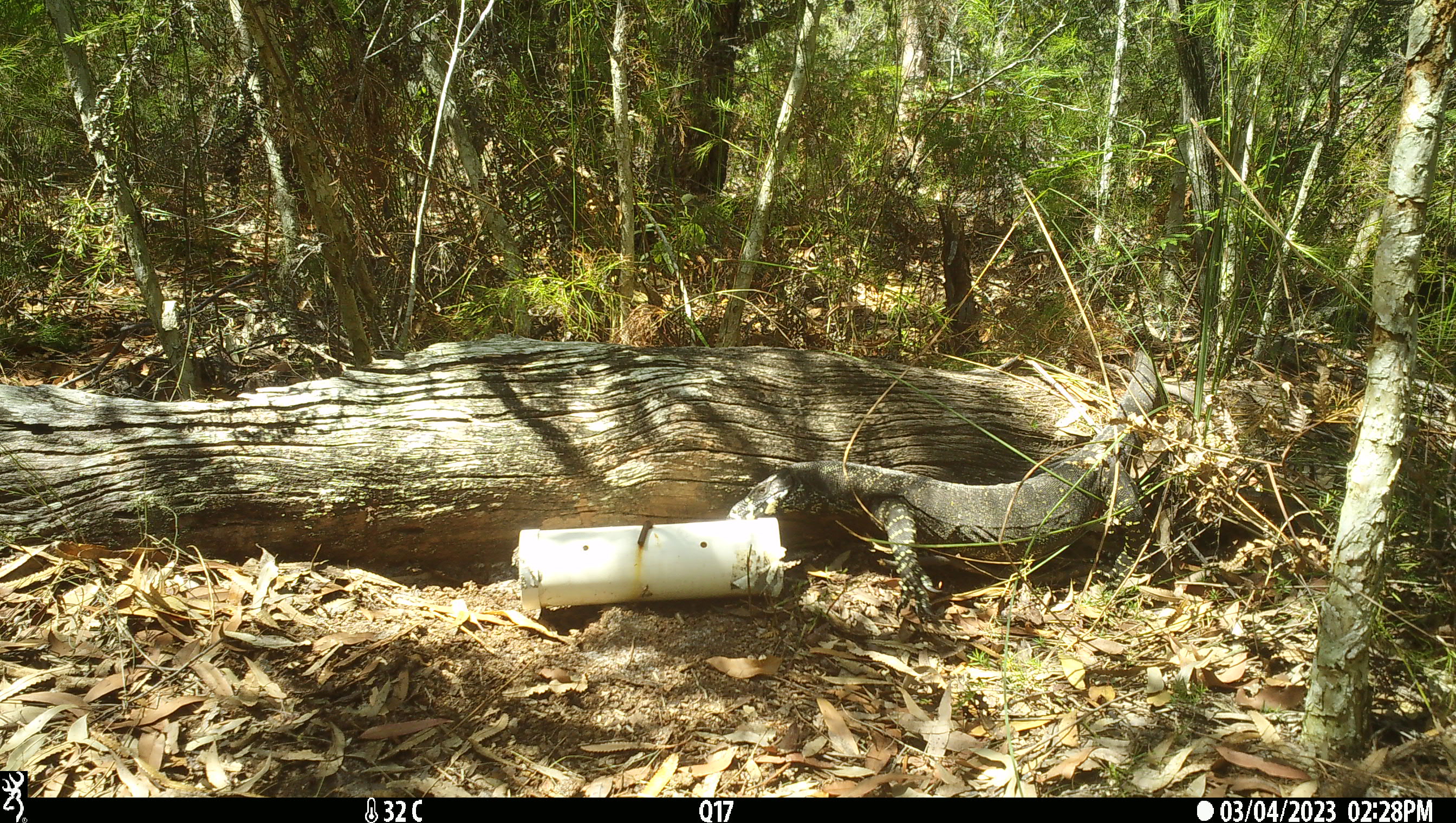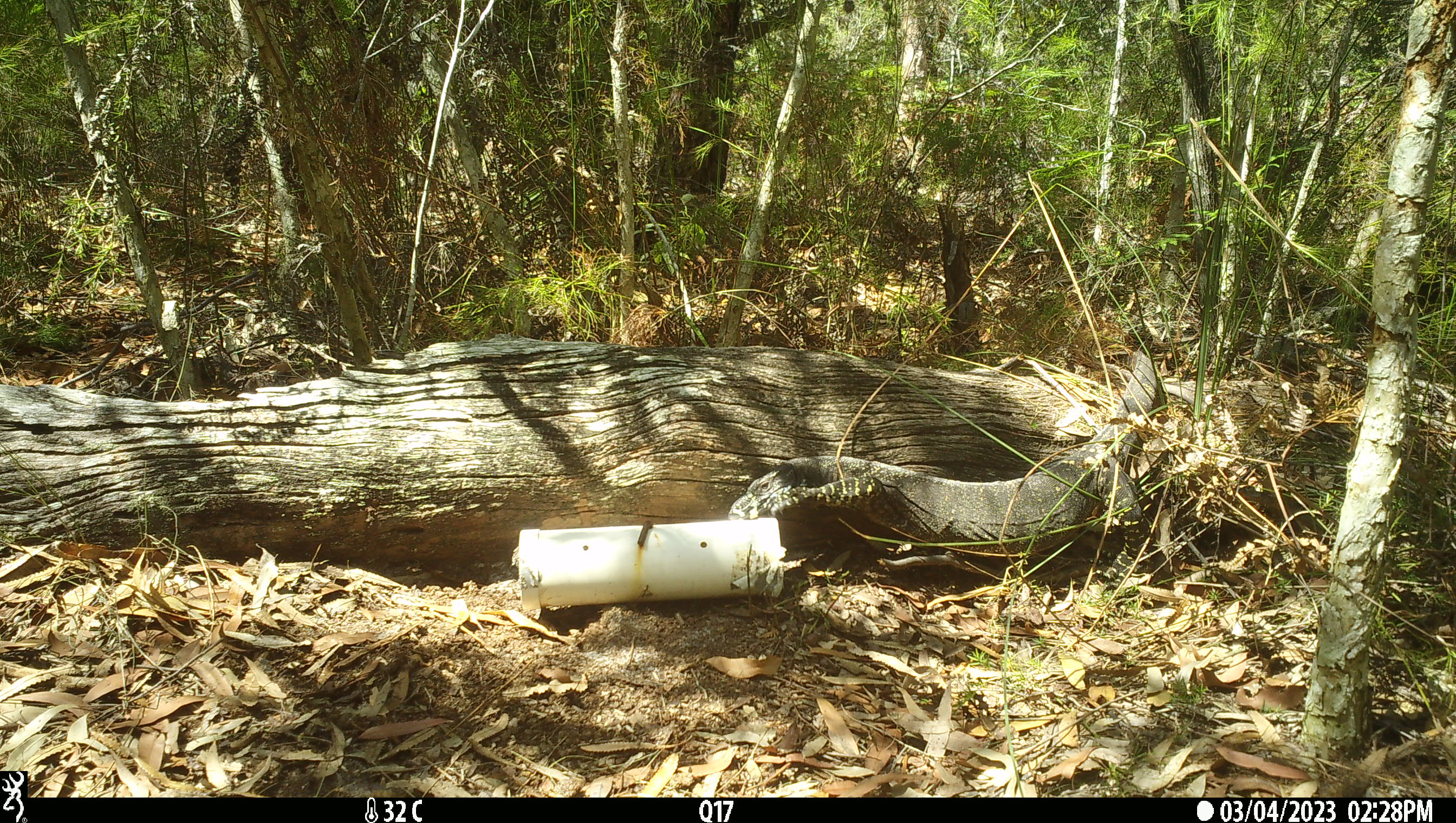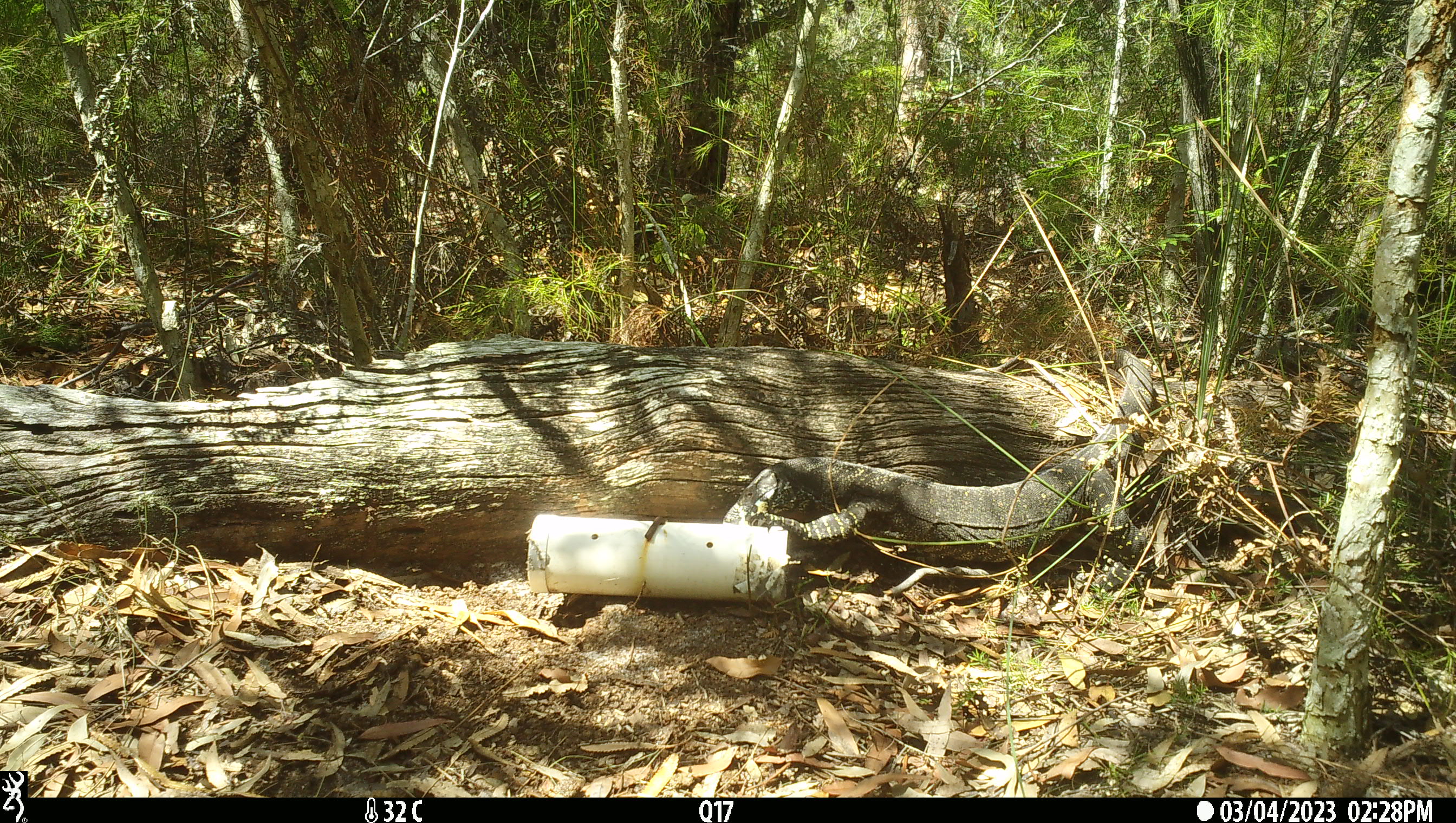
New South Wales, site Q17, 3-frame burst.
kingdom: Animalia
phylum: Chordata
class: Reptilia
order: Squamata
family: Varanidae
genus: Varanus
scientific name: Varanus varius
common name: lace monitor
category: goanna